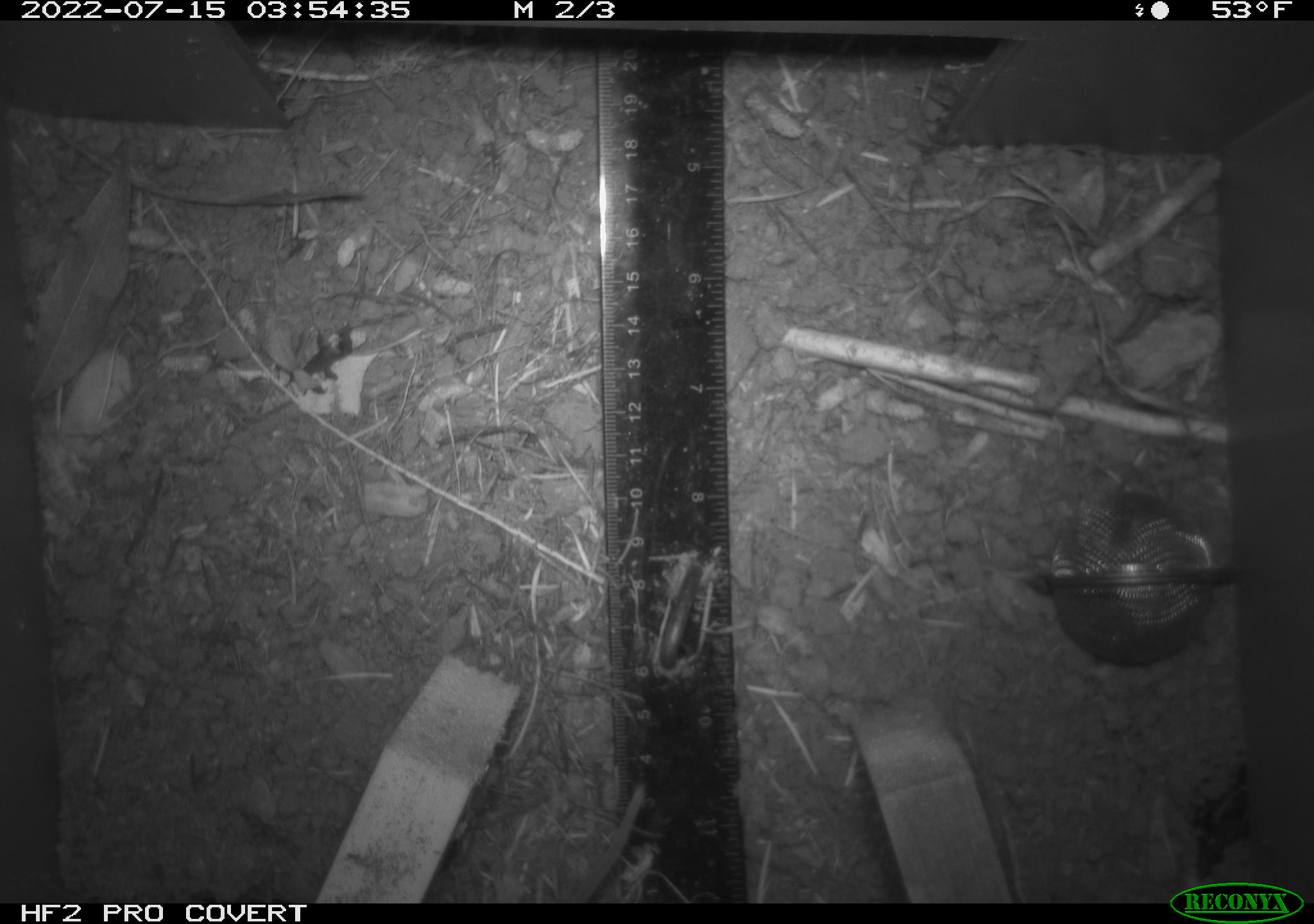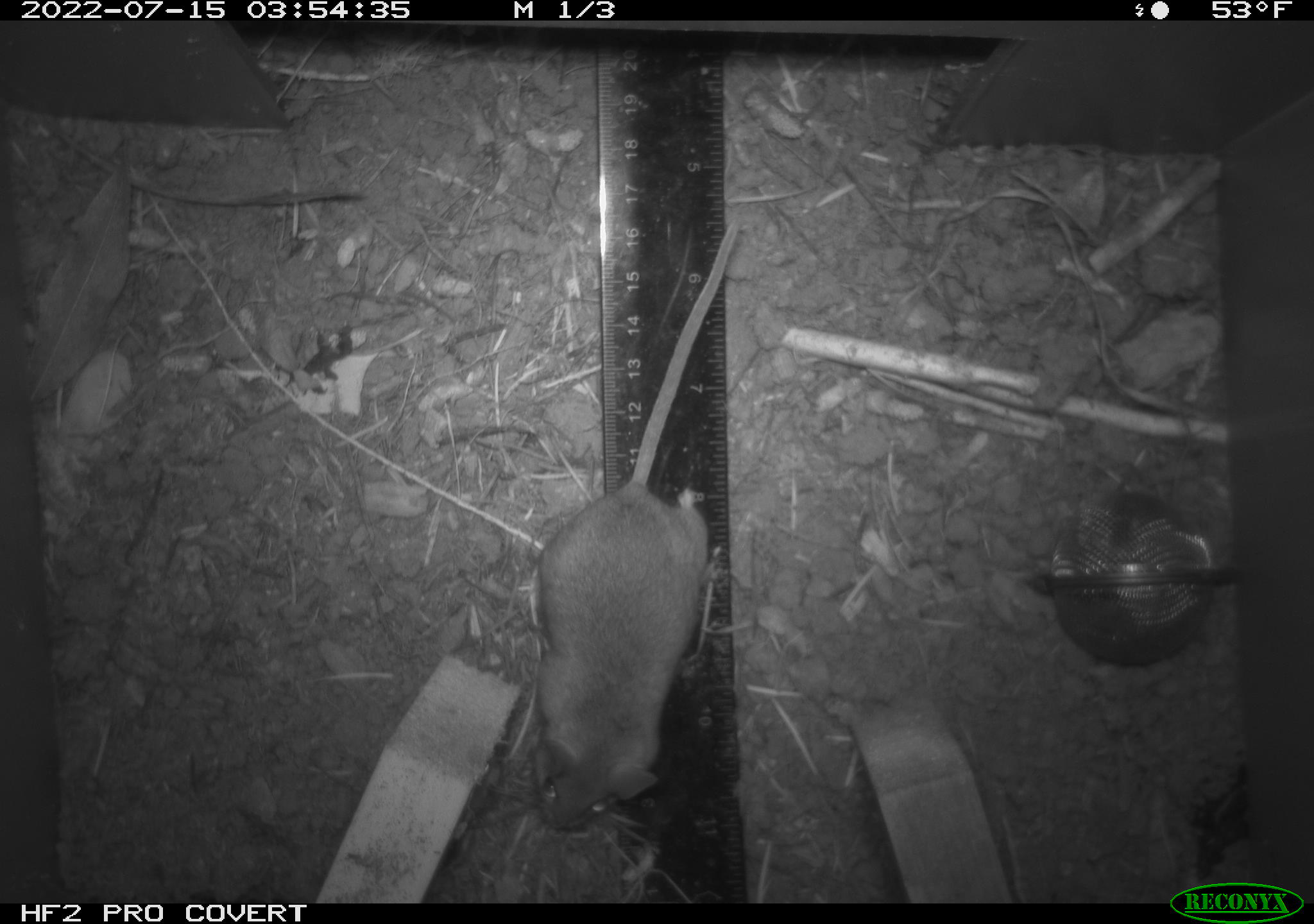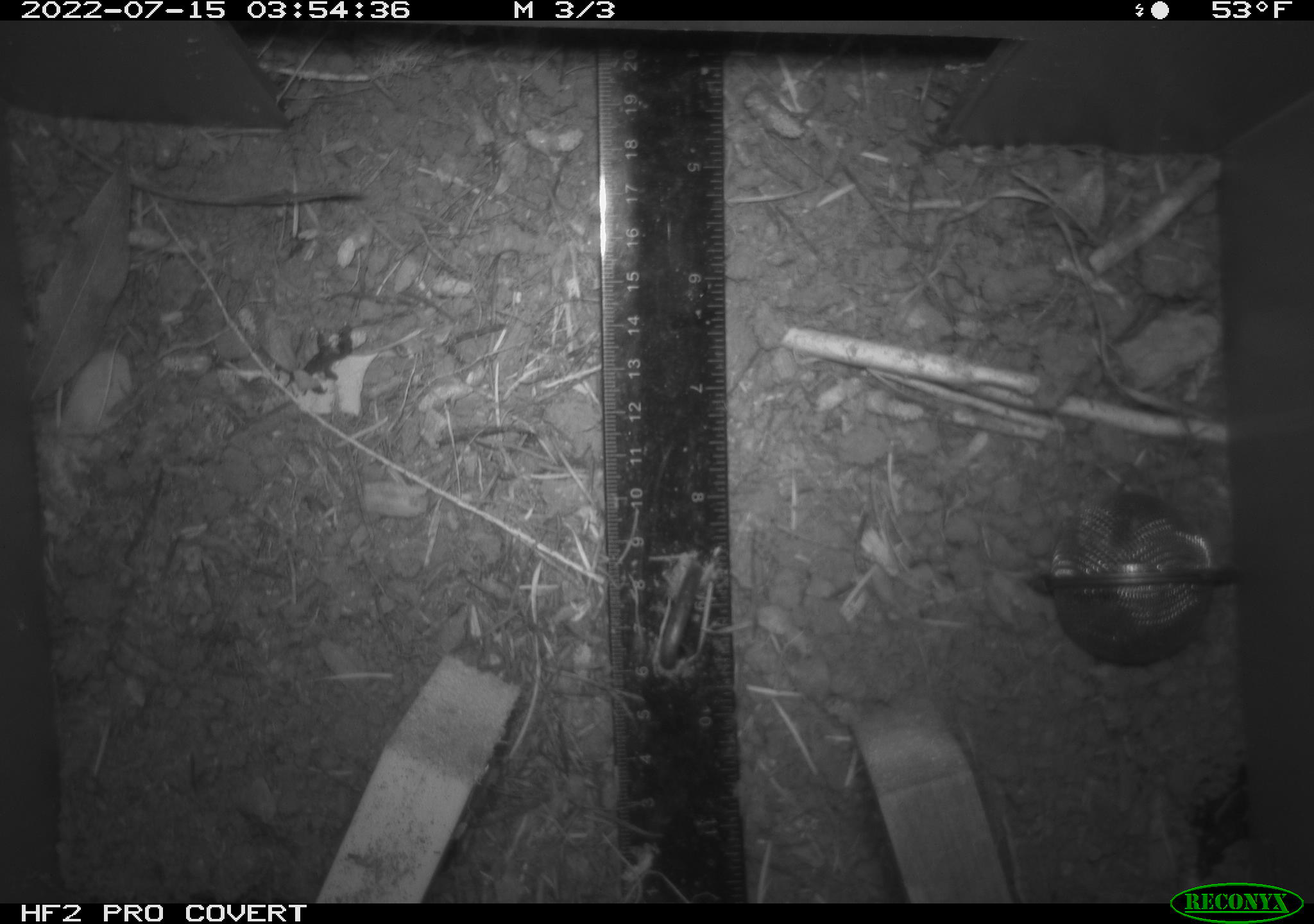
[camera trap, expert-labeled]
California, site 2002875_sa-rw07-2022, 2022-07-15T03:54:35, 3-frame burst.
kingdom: Animalia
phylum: Chordata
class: Mammalia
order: Rodentia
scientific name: Rodentia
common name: mouse species